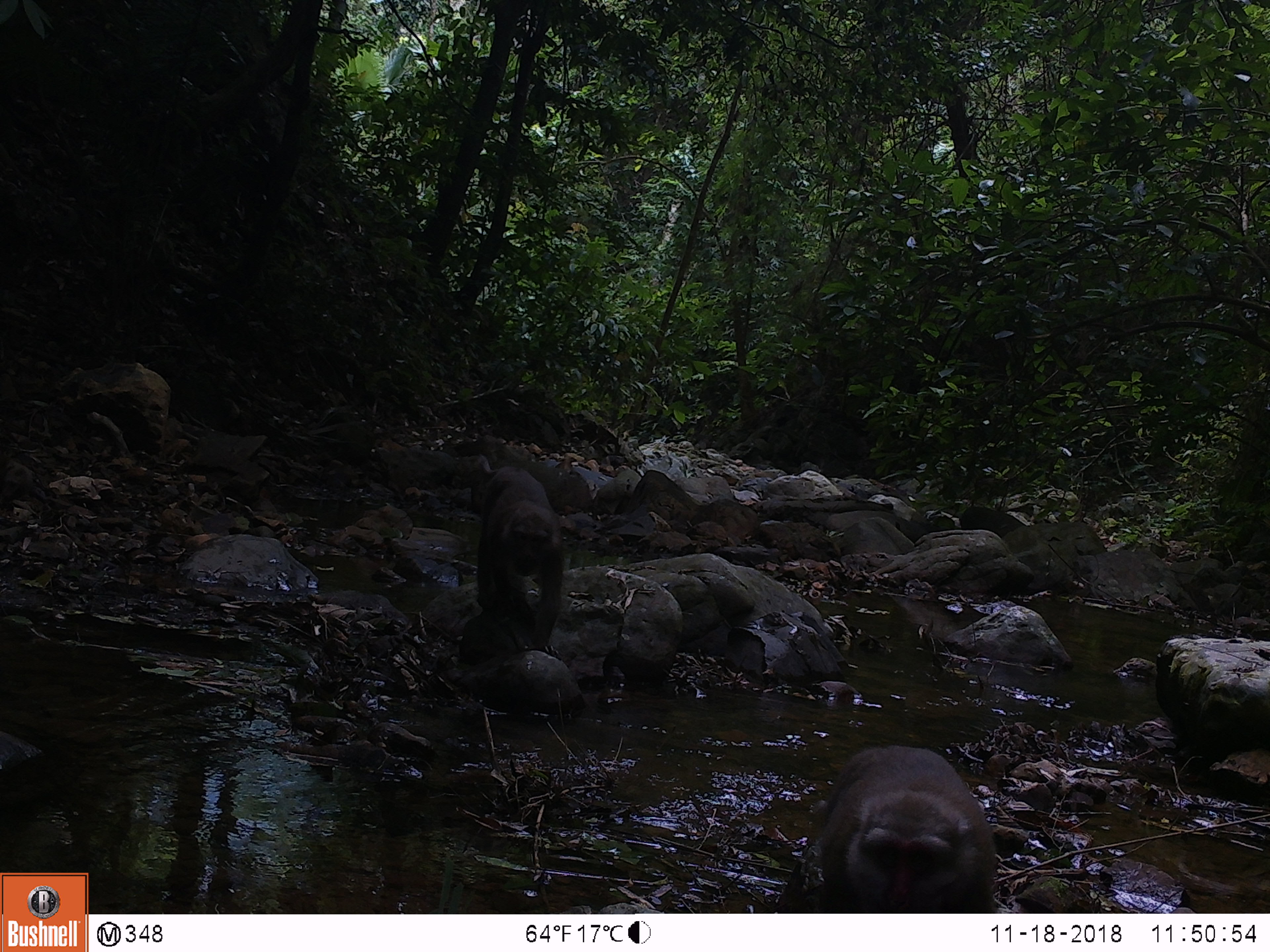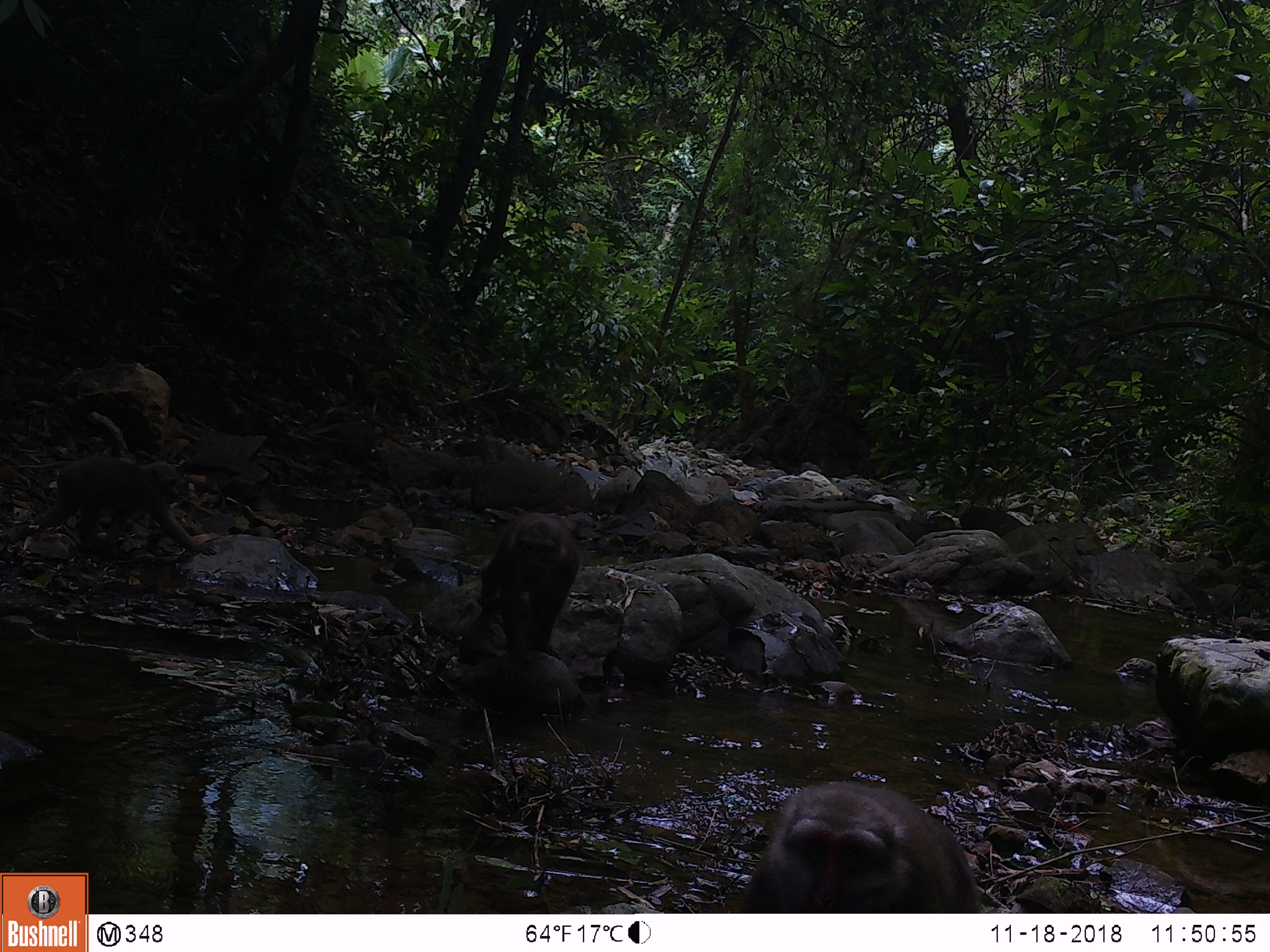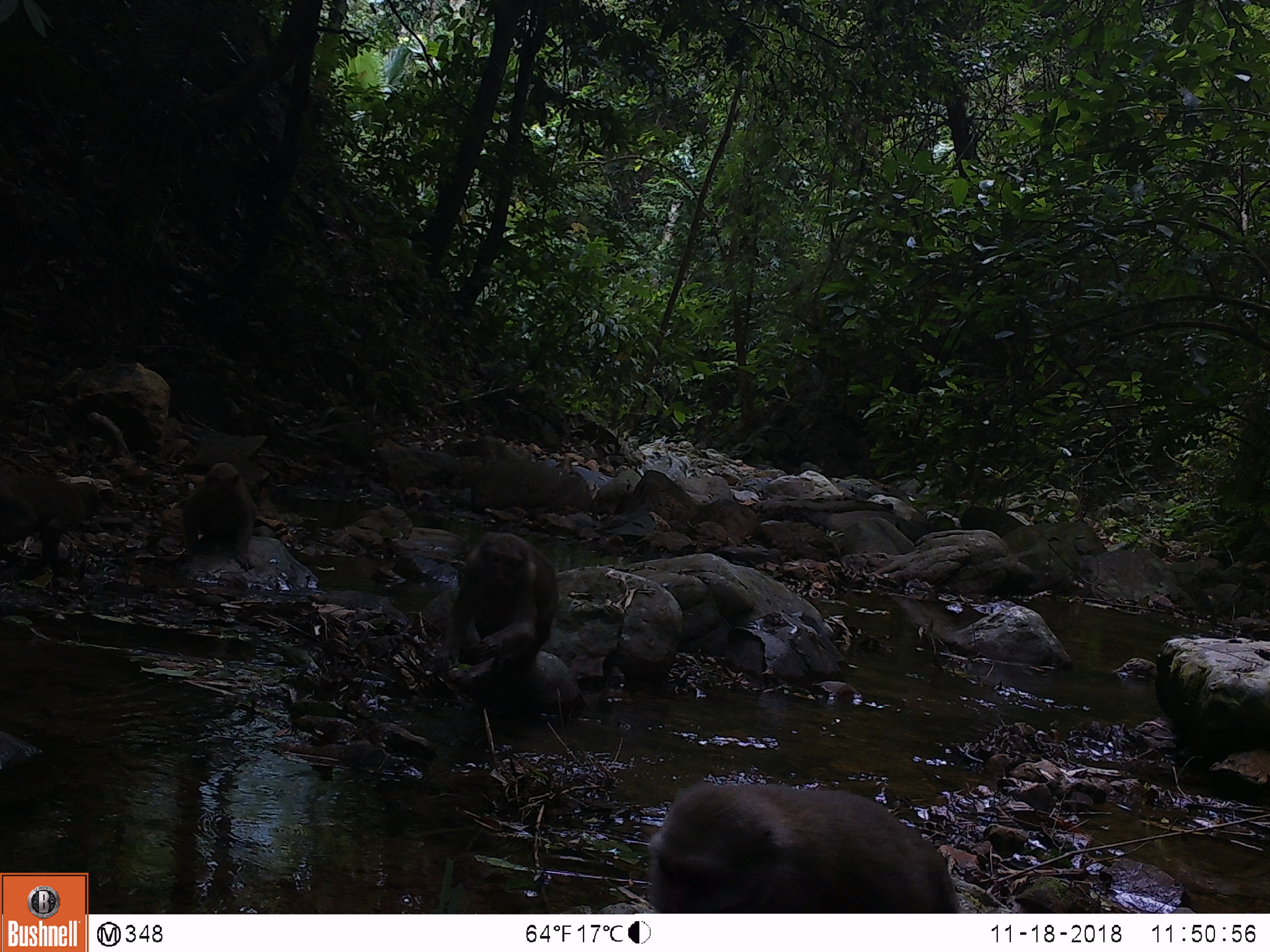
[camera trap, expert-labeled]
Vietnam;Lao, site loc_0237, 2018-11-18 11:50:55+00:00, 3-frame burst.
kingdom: Animalia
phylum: Chordata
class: Mammalia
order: Primates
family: Cercopithecidae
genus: Macaca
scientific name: Macaca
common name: macaques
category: assam or rhesus macaque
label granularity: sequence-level